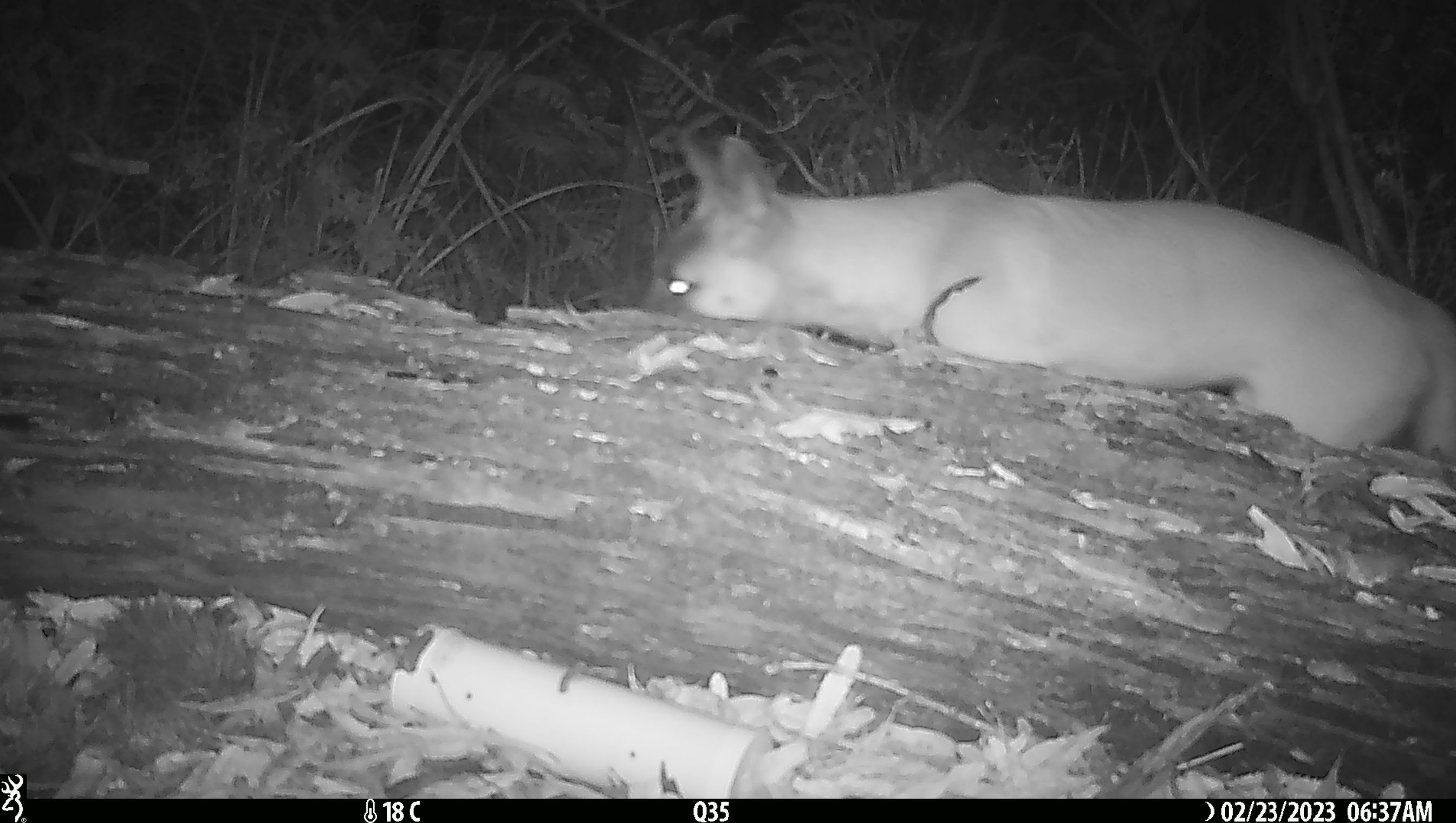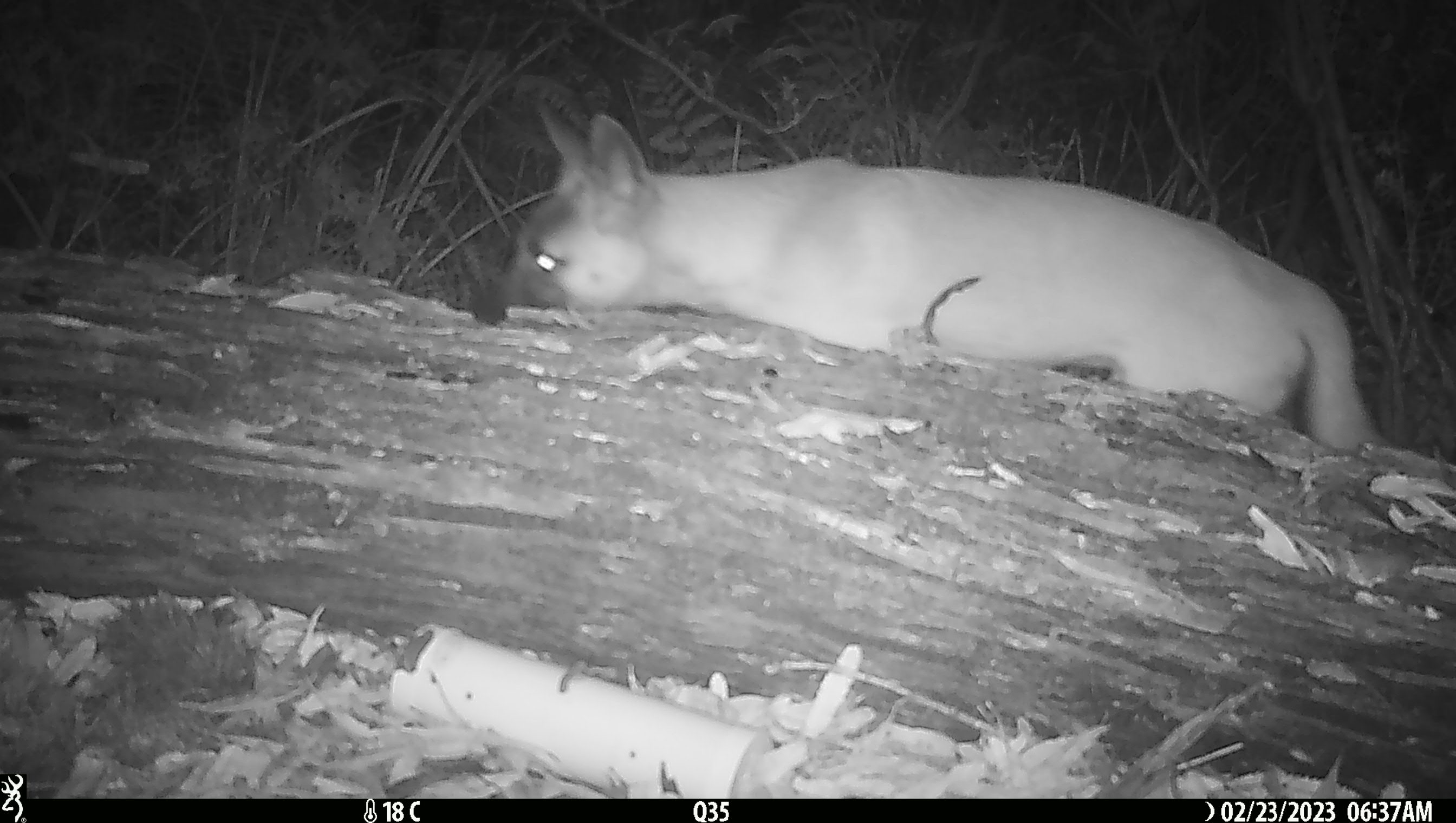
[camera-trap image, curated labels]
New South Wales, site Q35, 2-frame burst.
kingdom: Animalia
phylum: Chordata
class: Mammalia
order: Carnivora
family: Canidae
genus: Canis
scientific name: Canis familiaris dingo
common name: dingo